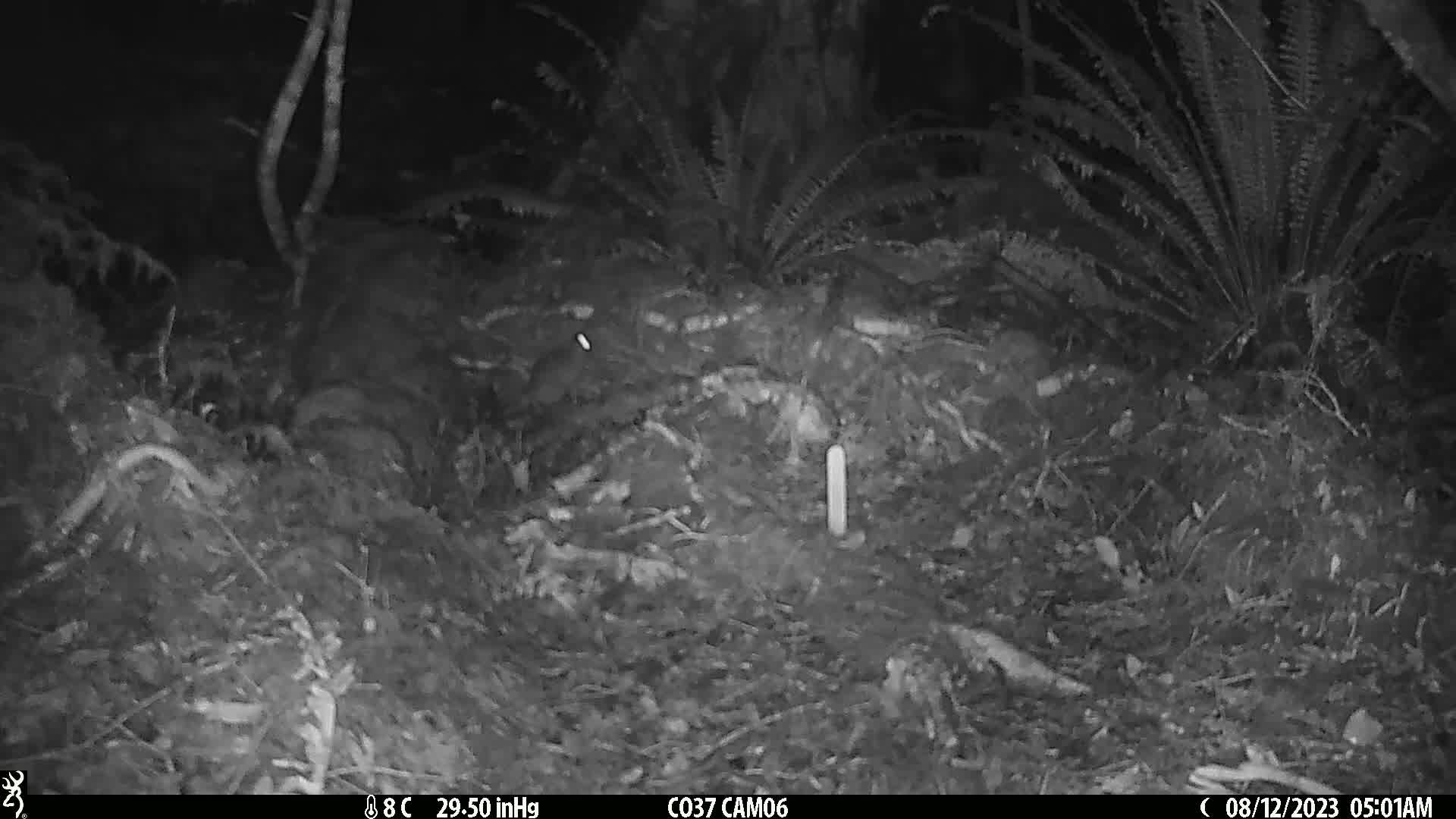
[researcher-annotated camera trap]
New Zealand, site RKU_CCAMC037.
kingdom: Animalia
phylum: Chordata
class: Mammalia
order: Rodentia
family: Muridae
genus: Rattus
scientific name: Rattus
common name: rat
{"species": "rat (Rattus)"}